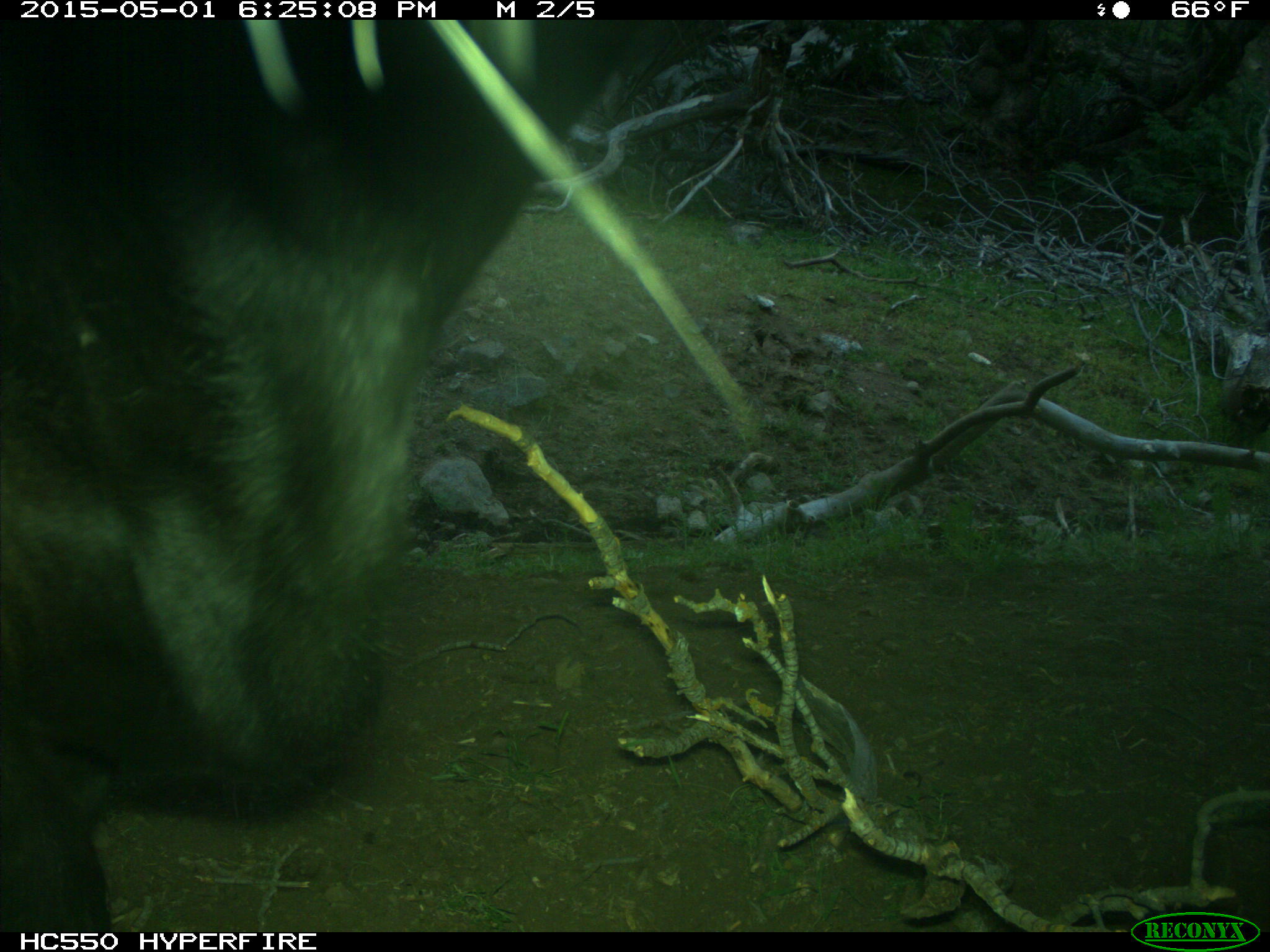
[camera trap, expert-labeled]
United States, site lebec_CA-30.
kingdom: Animalia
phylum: Chordata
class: Mammalia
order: Artiodactyla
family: Bovidae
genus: Bos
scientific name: Bos taurus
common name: domestic cow